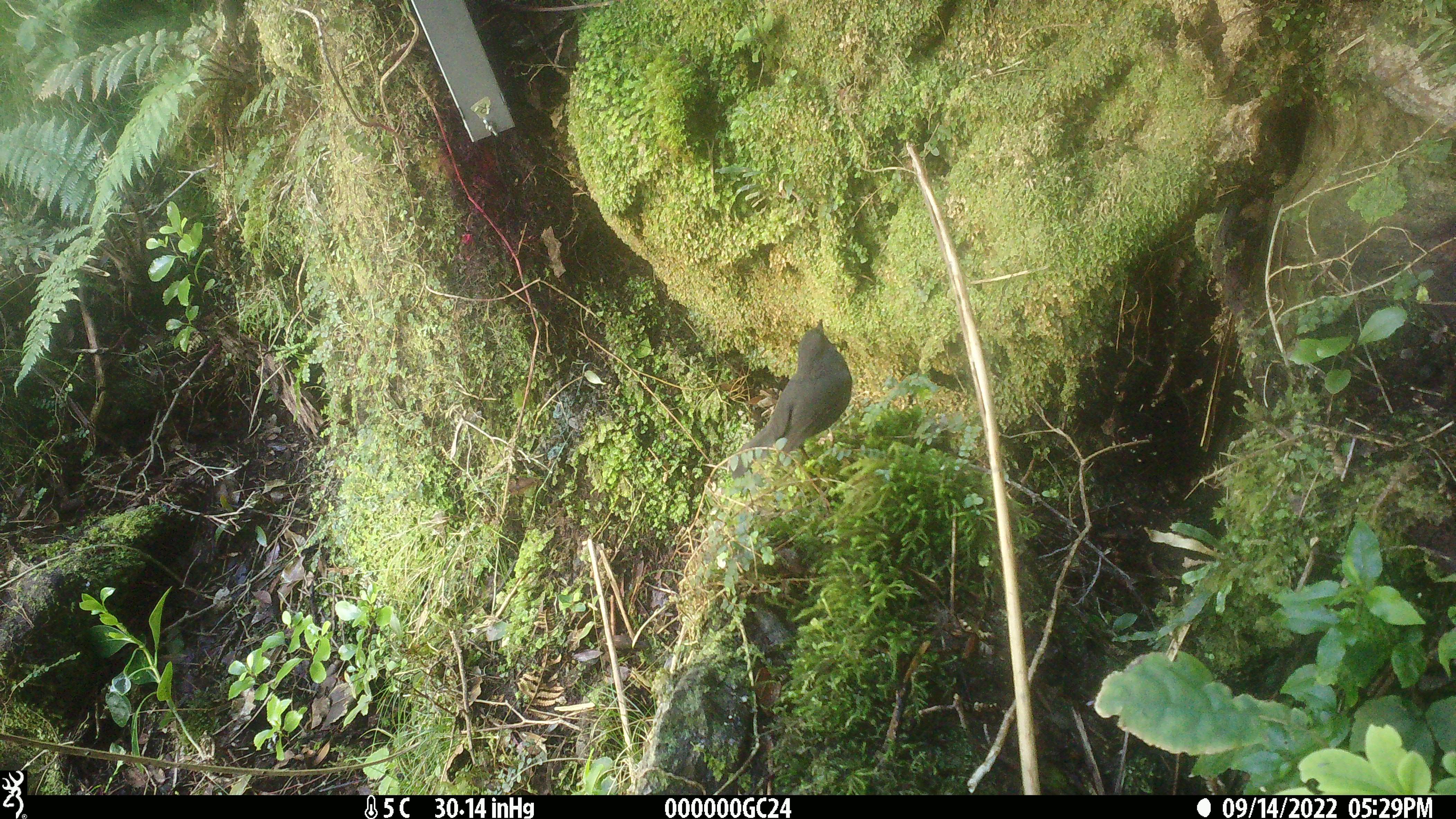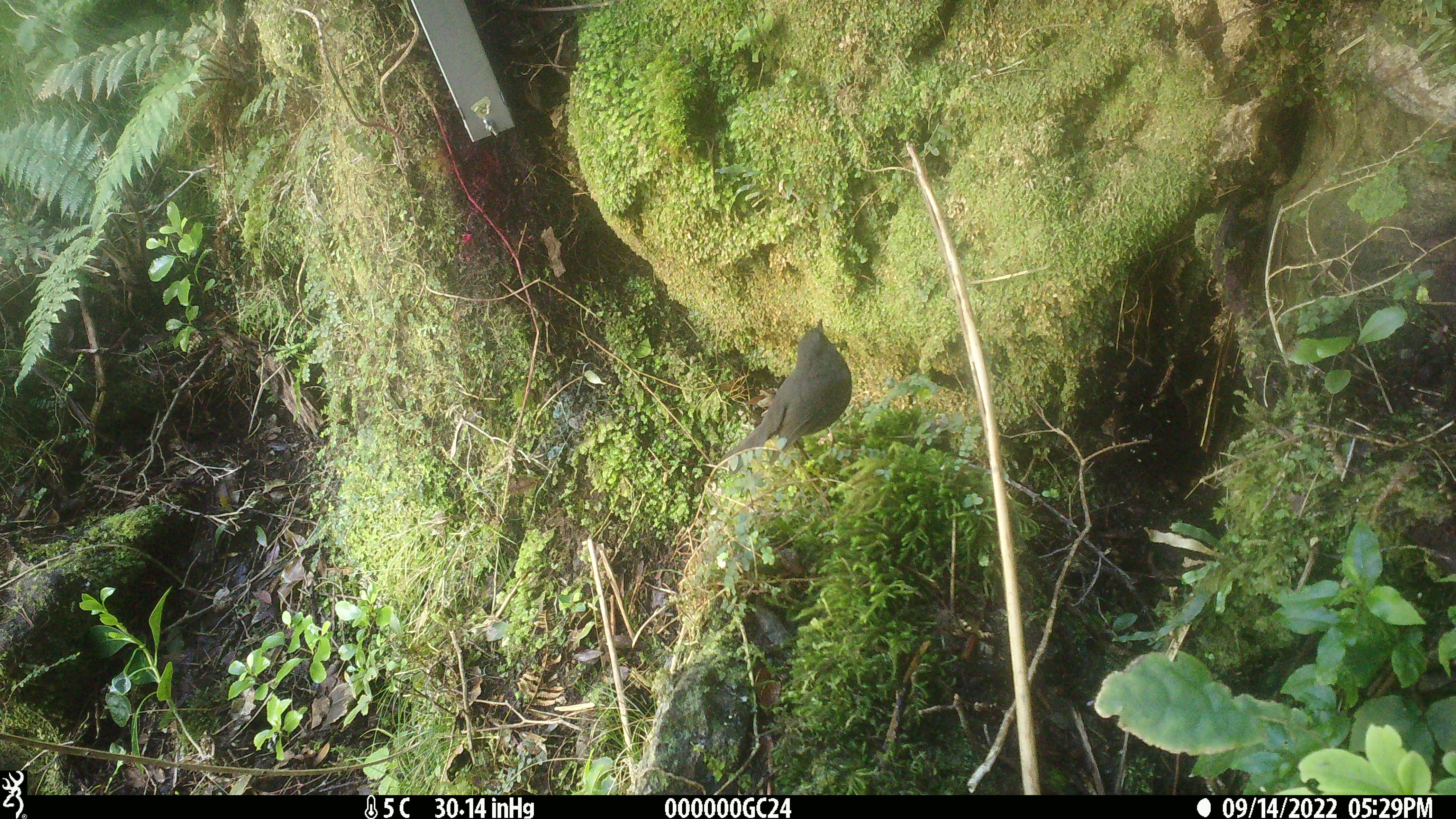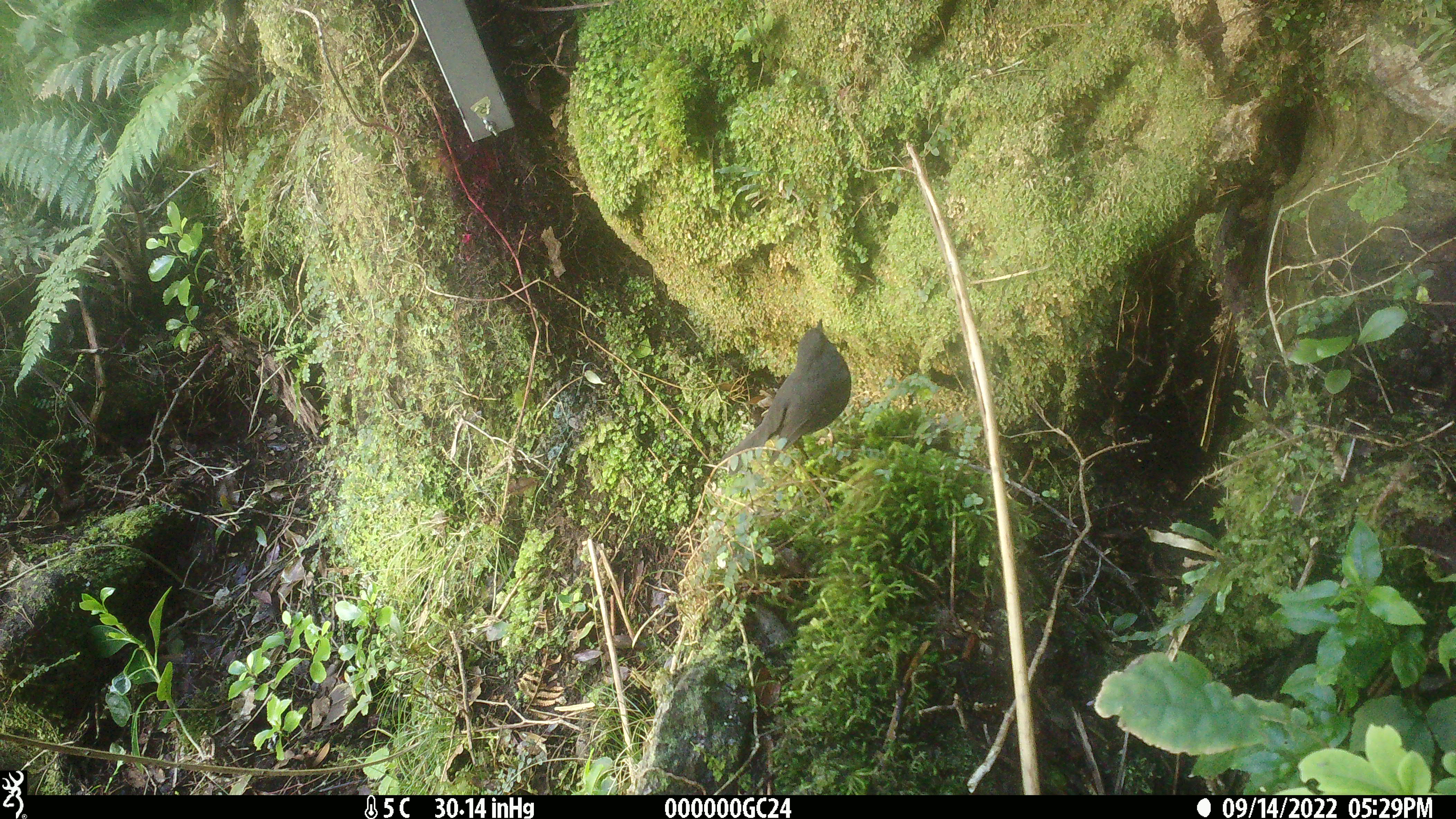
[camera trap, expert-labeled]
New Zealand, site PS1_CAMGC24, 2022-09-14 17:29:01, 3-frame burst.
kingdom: Animalia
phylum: Chordata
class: Aves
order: Passeriformes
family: Petroicidae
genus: Petroica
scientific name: Petroica australis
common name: new zealand robin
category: robin